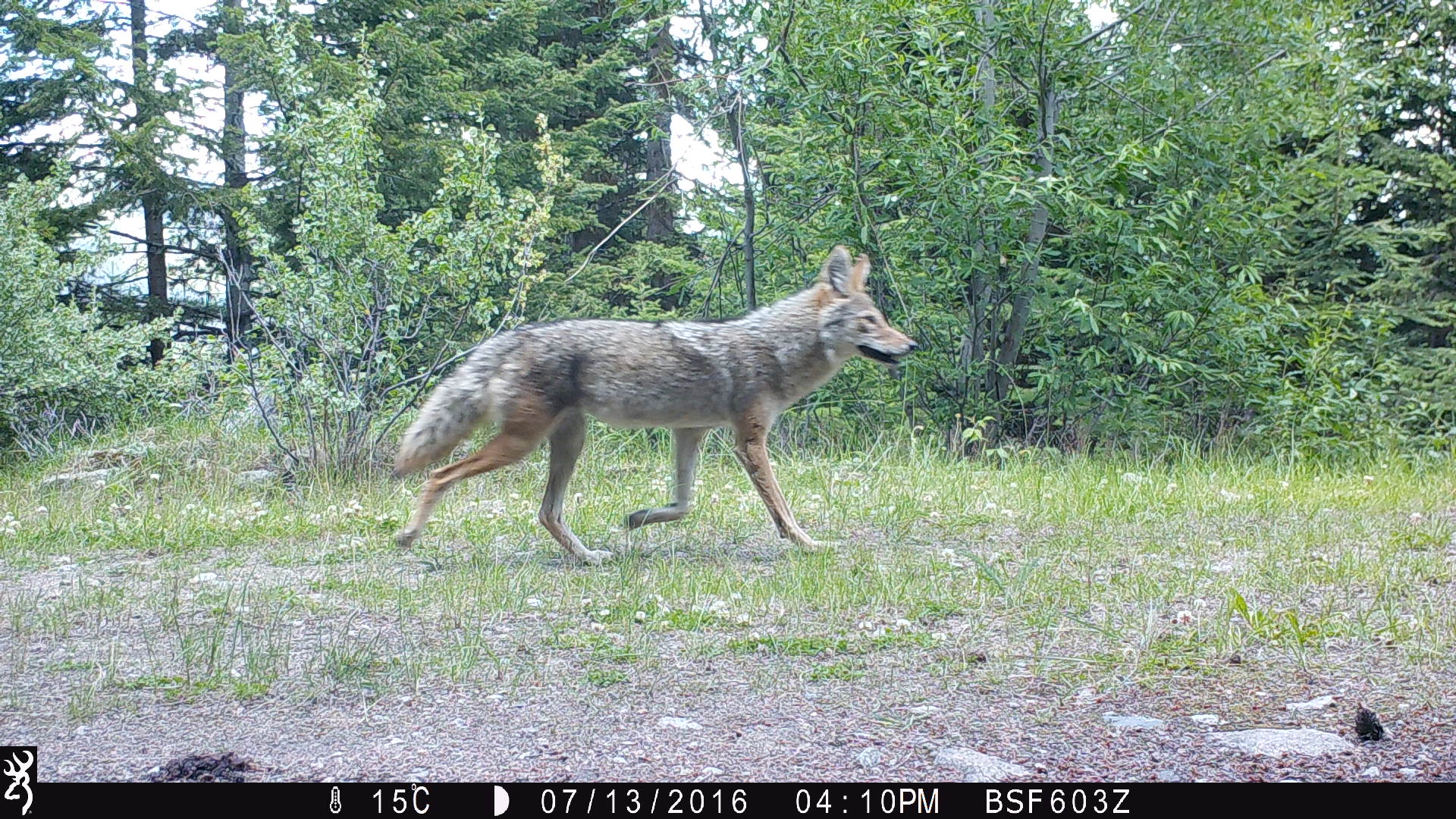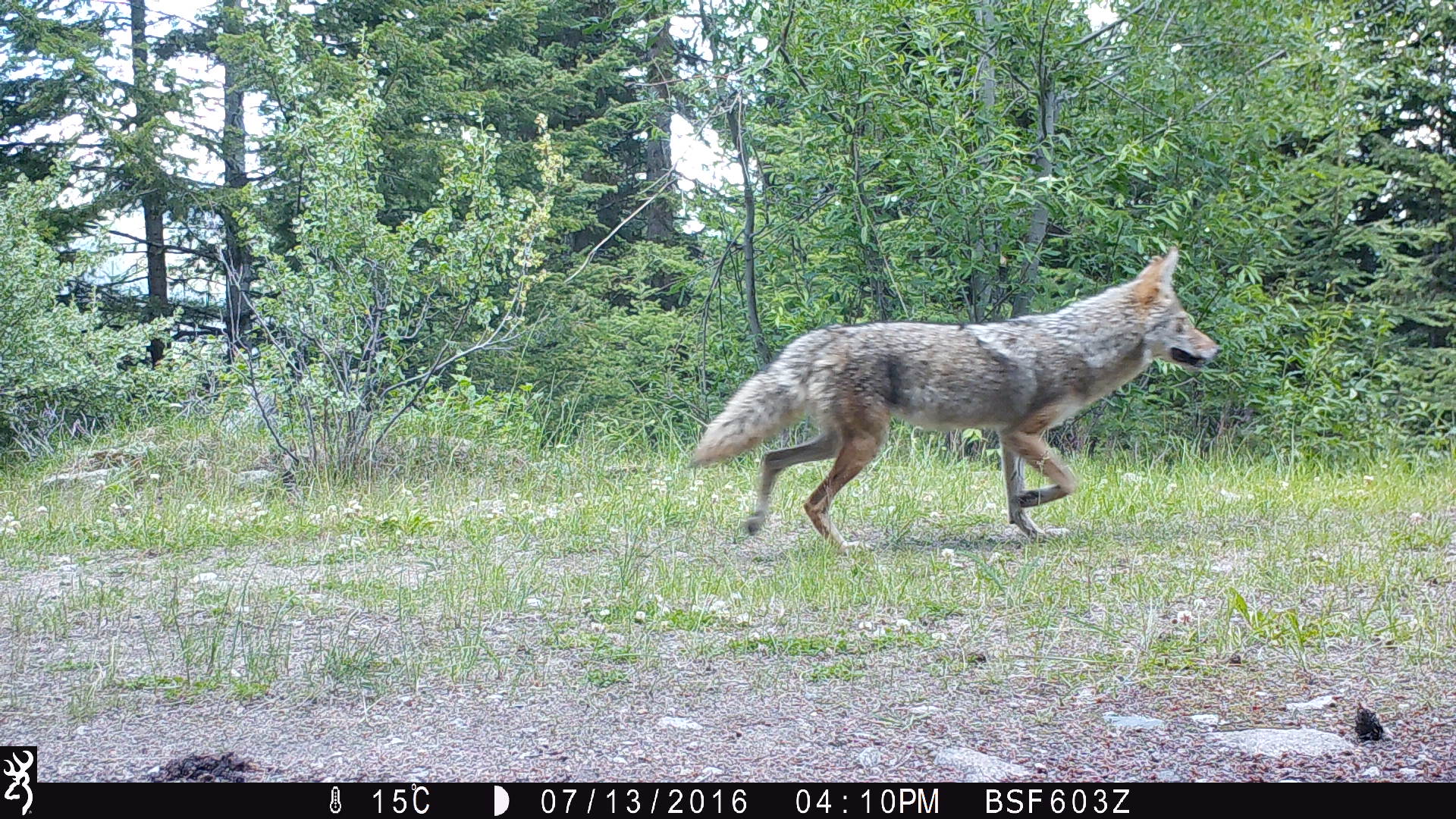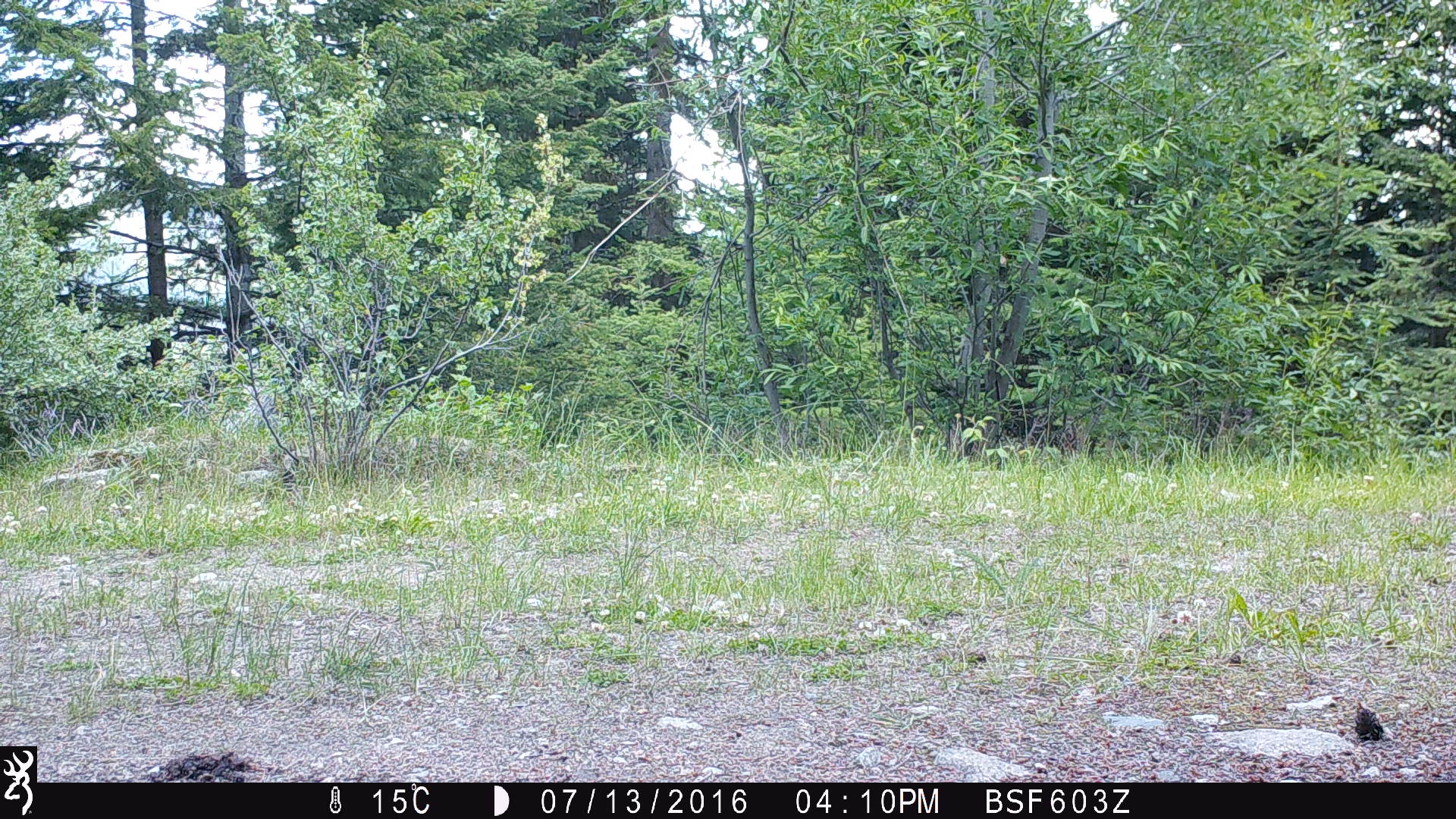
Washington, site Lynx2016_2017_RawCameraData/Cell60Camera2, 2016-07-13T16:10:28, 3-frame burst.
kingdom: Animalia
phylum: Chordata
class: Mammalia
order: Carnivora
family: Canidae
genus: Canis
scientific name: Canis latrans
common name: coyote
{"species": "Canis latrans (coyote)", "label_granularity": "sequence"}